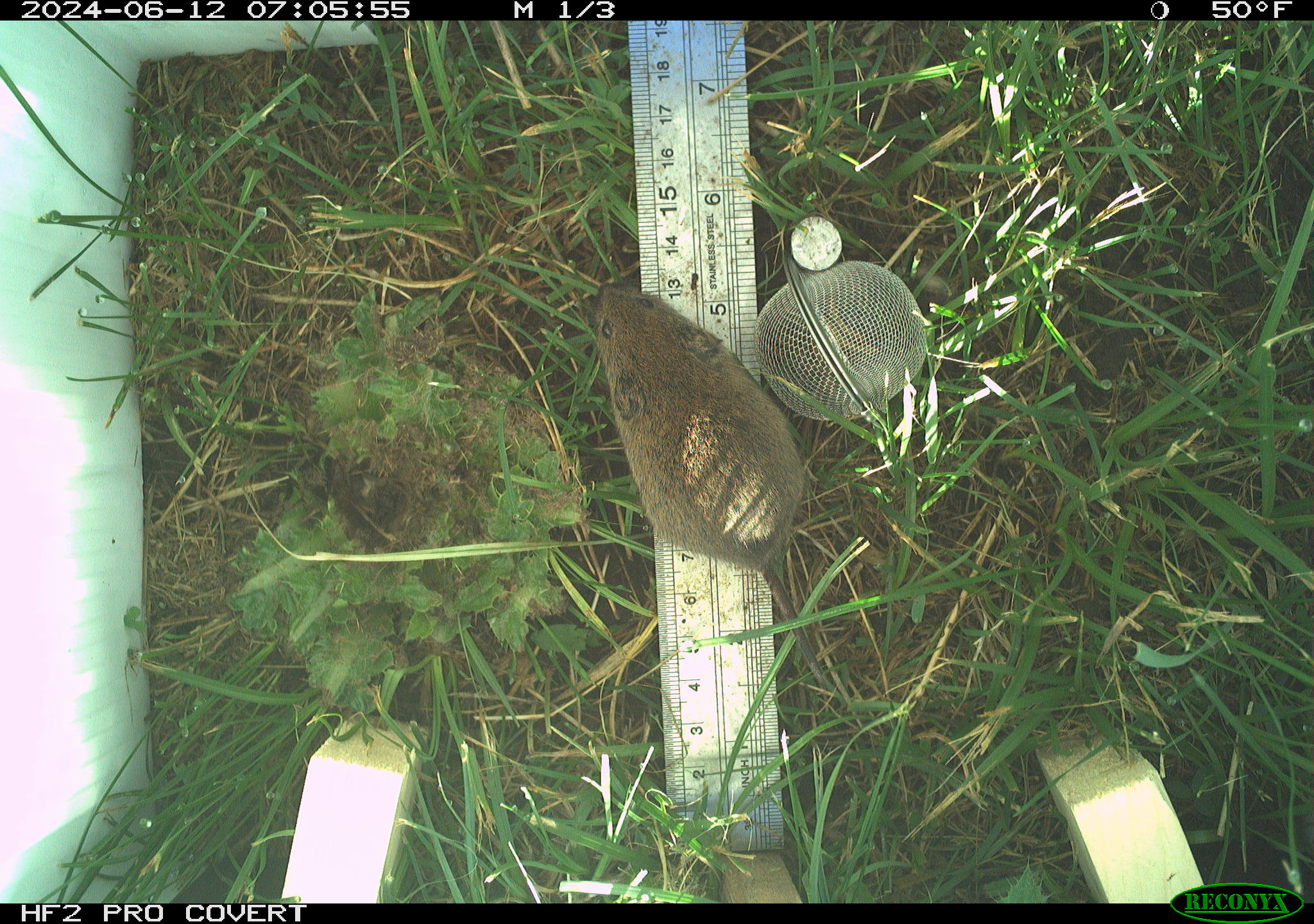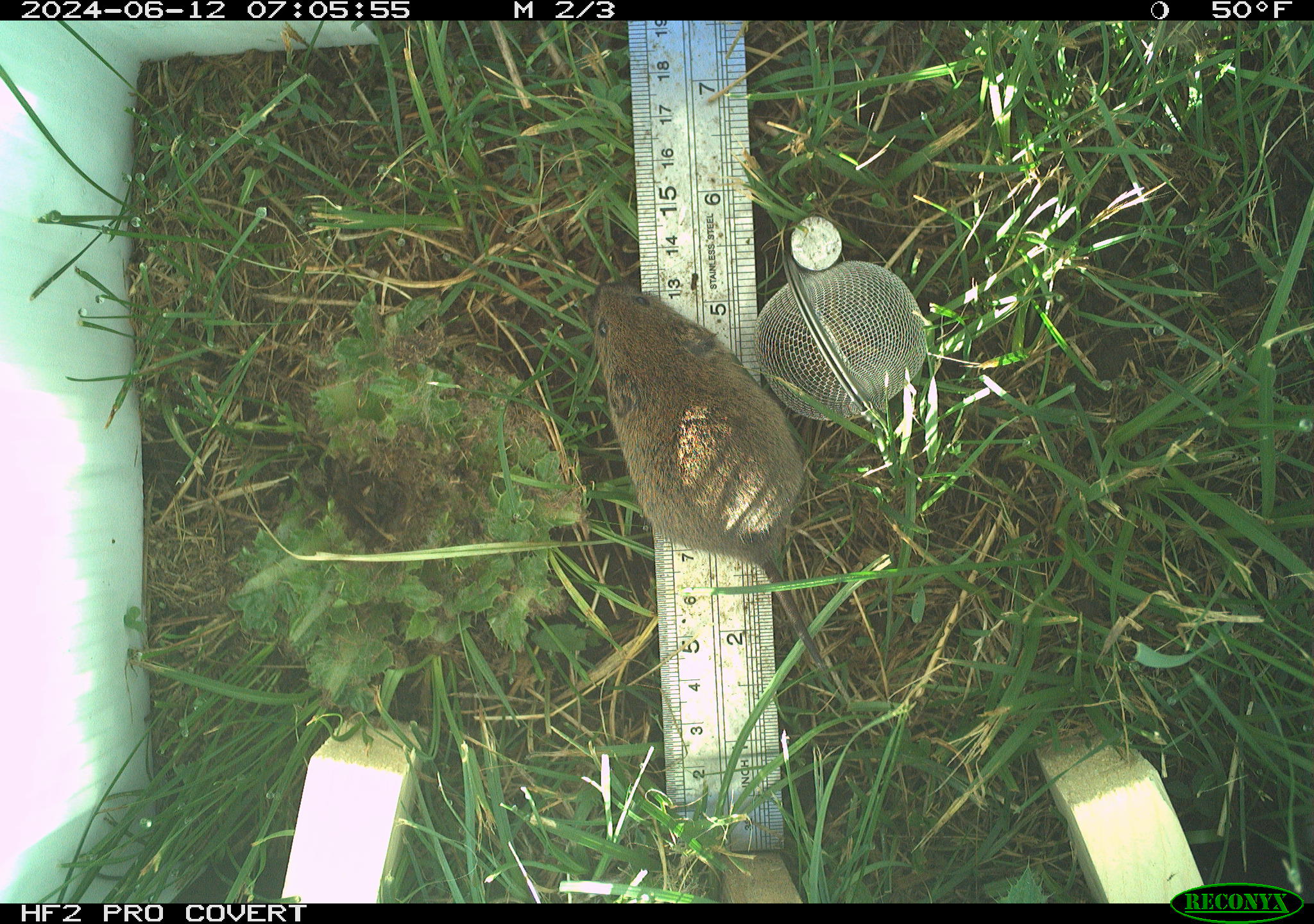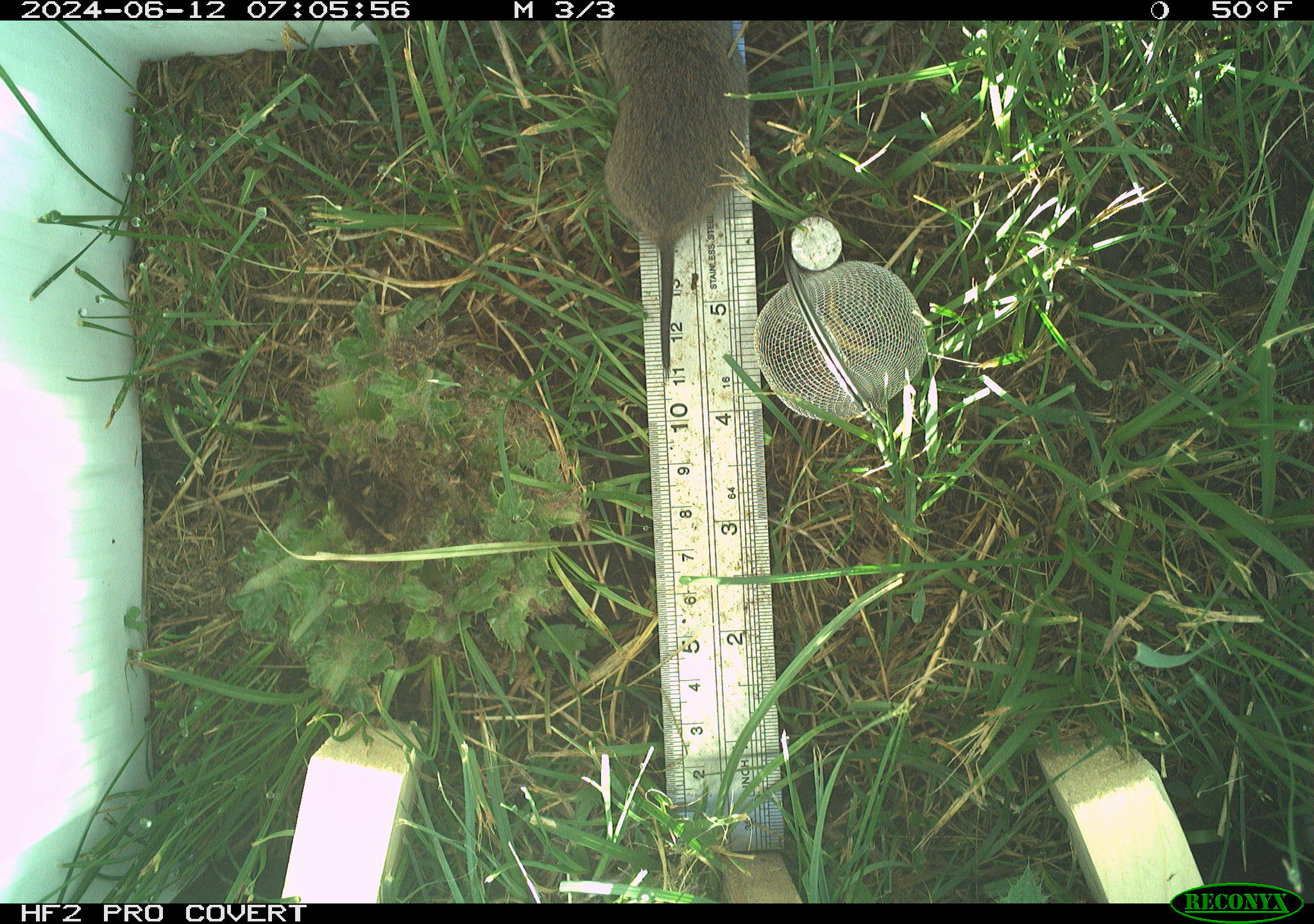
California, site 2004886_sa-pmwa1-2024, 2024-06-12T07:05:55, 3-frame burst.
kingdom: Animalia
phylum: Chordata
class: Mammalia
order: Rodentia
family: Cricetidae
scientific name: Arvicolinae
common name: voles, lemmings, and muskrats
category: arvicolinae subfamily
Arvicolinae subfamily (voles, lemmings, and muskrats) (Arvicolinae).